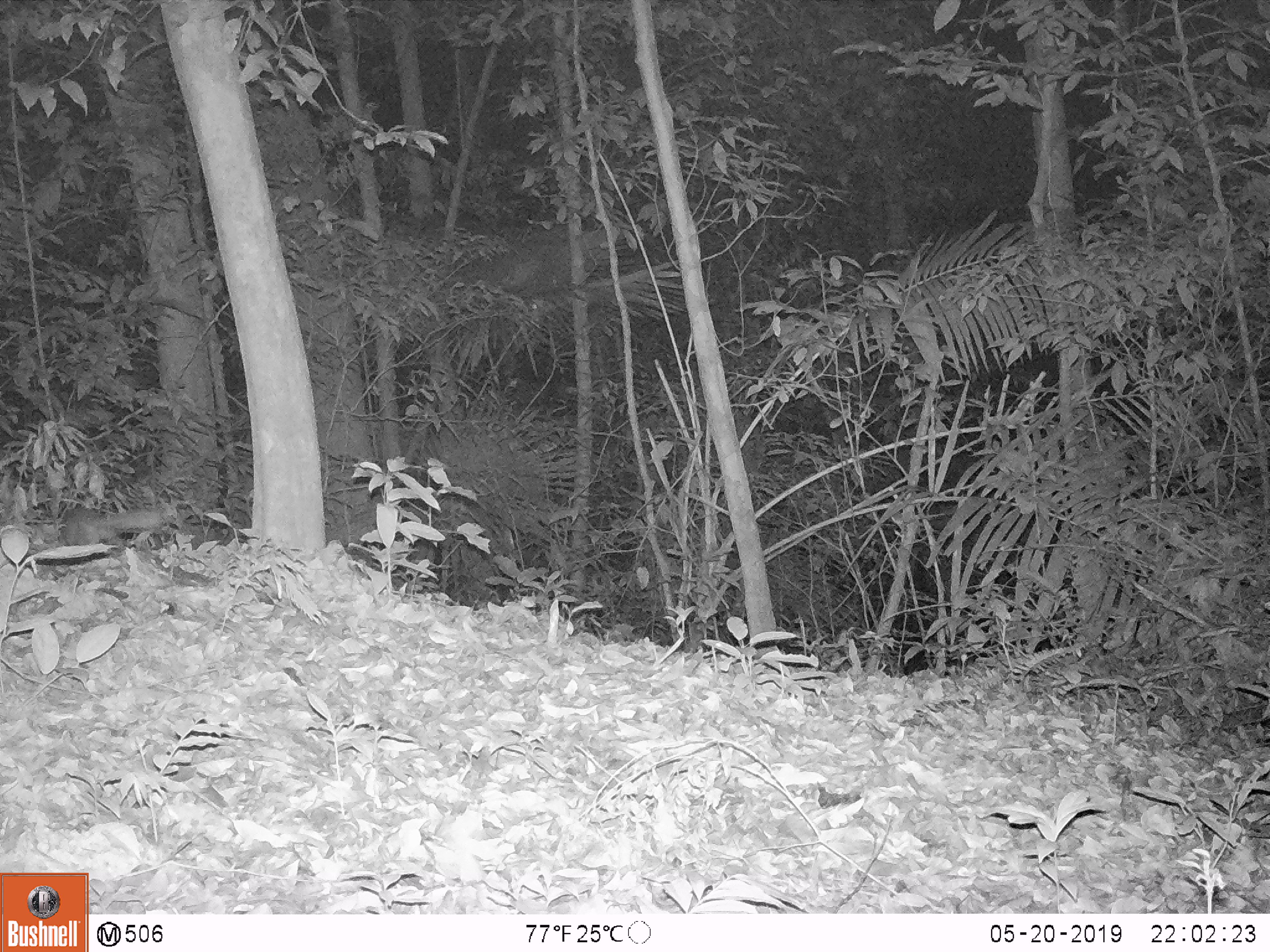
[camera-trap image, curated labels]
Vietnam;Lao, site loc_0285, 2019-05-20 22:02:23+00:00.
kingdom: Animalia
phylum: Chordata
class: Mammalia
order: Carnivora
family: Mustelidae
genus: Melogale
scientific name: Melogale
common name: ferret badger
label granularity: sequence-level